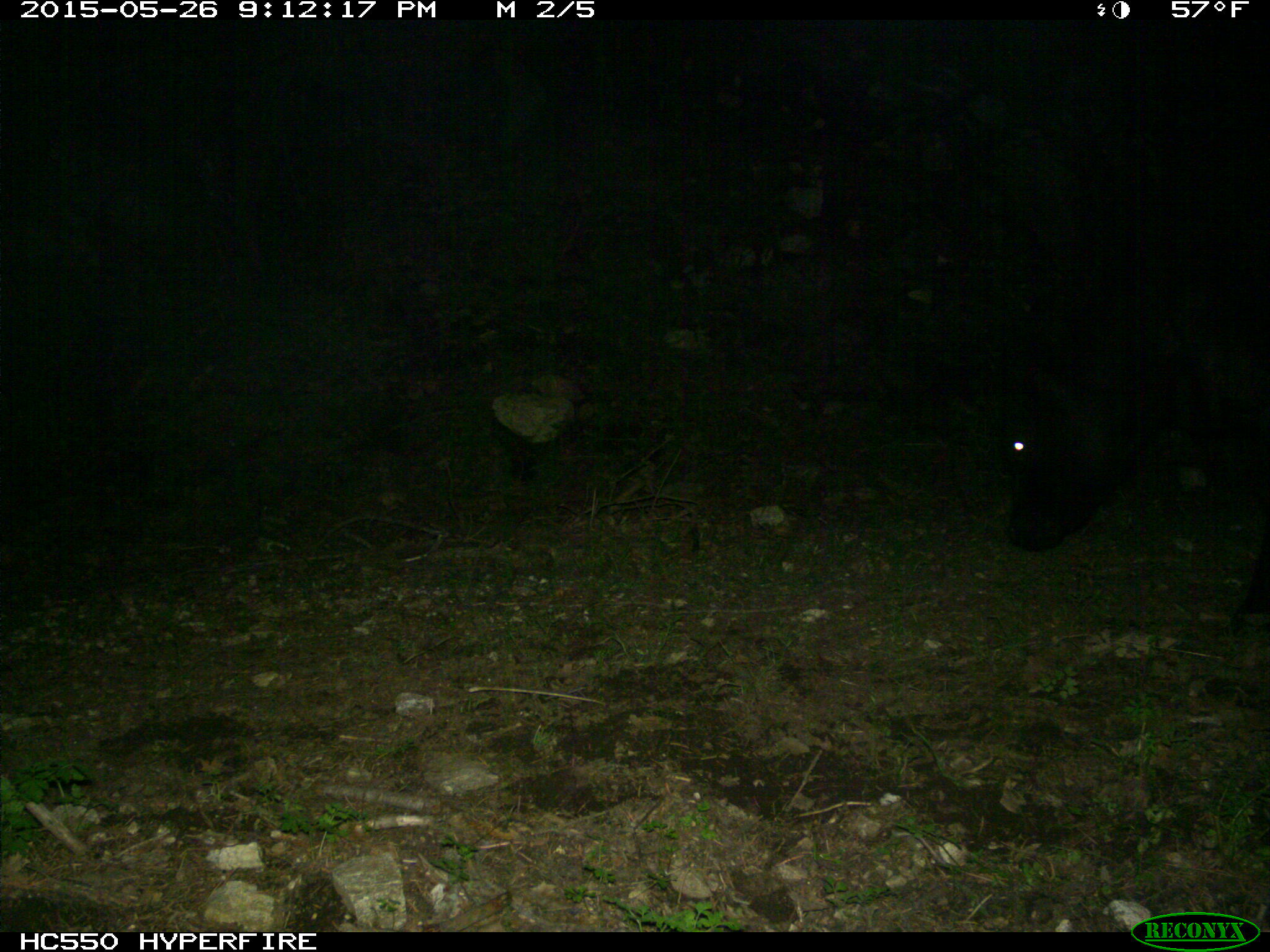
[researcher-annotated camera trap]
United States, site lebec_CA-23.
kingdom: Animalia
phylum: Chordata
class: Mammalia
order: Artiodactyla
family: Bovidae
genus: Bos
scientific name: Bos taurus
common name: domestic cow